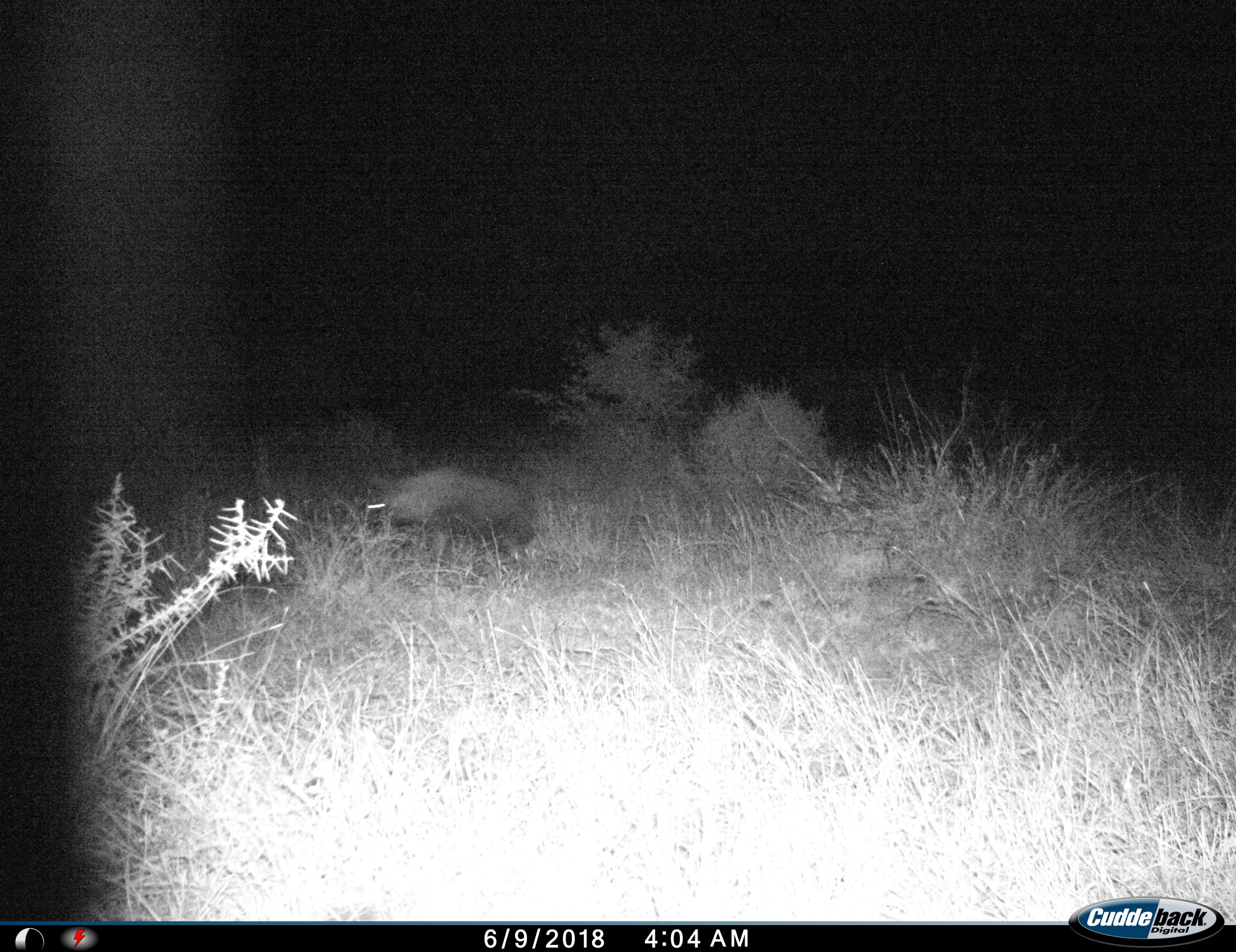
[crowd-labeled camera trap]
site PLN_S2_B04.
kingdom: Animalia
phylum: Chordata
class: Mammalia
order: Carnivora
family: Hyaenidae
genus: Parahyaena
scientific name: Parahyaena brunnea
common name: brown hyena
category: hyenabrown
Hyenabrown (brown hyena) (Parahyaena brunnea), count 1. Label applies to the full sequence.